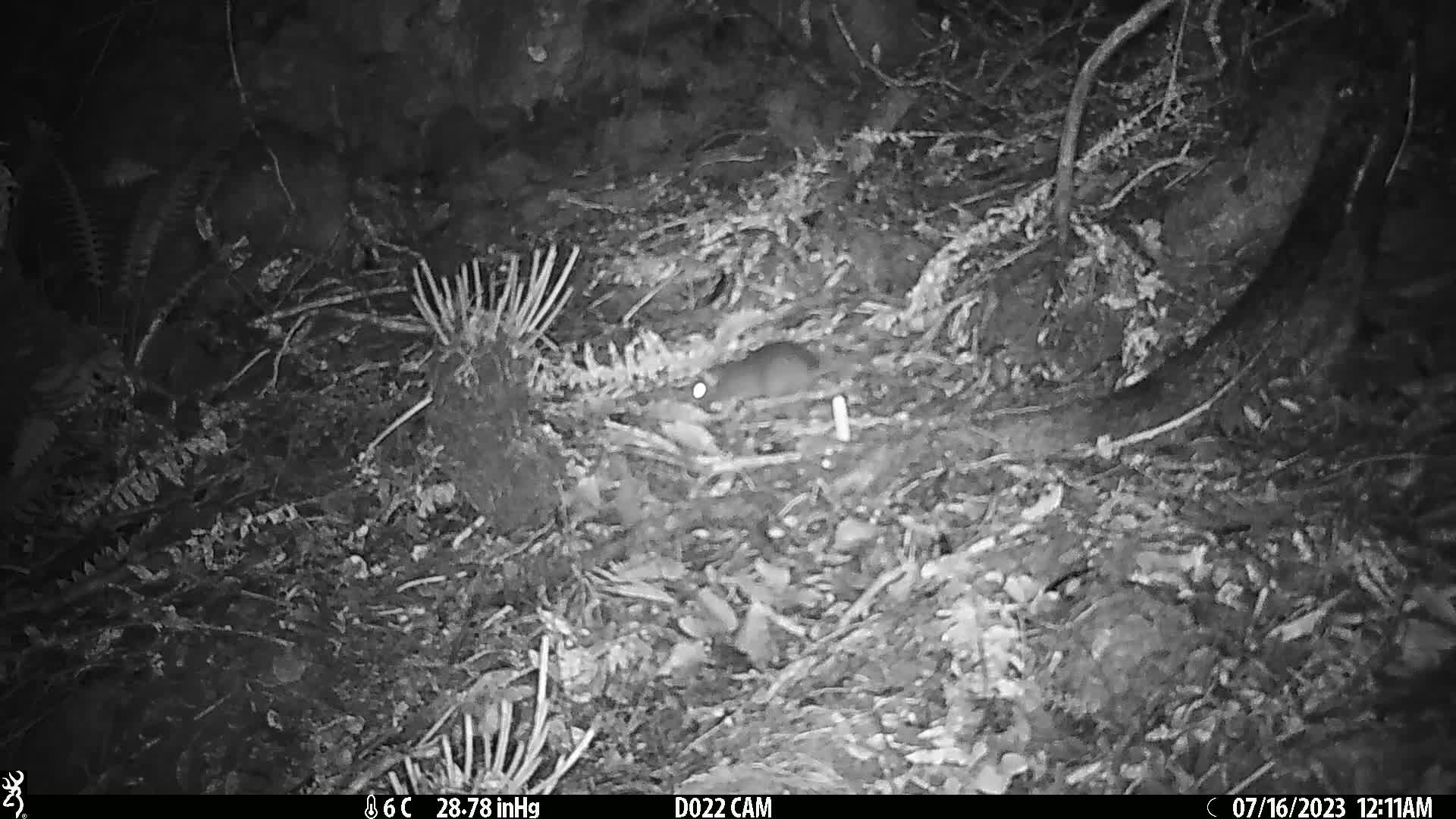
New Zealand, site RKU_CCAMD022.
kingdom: Animalia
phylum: Chordata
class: Mammalia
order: Rodentia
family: Muridae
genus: Rattus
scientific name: Rattus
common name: rat